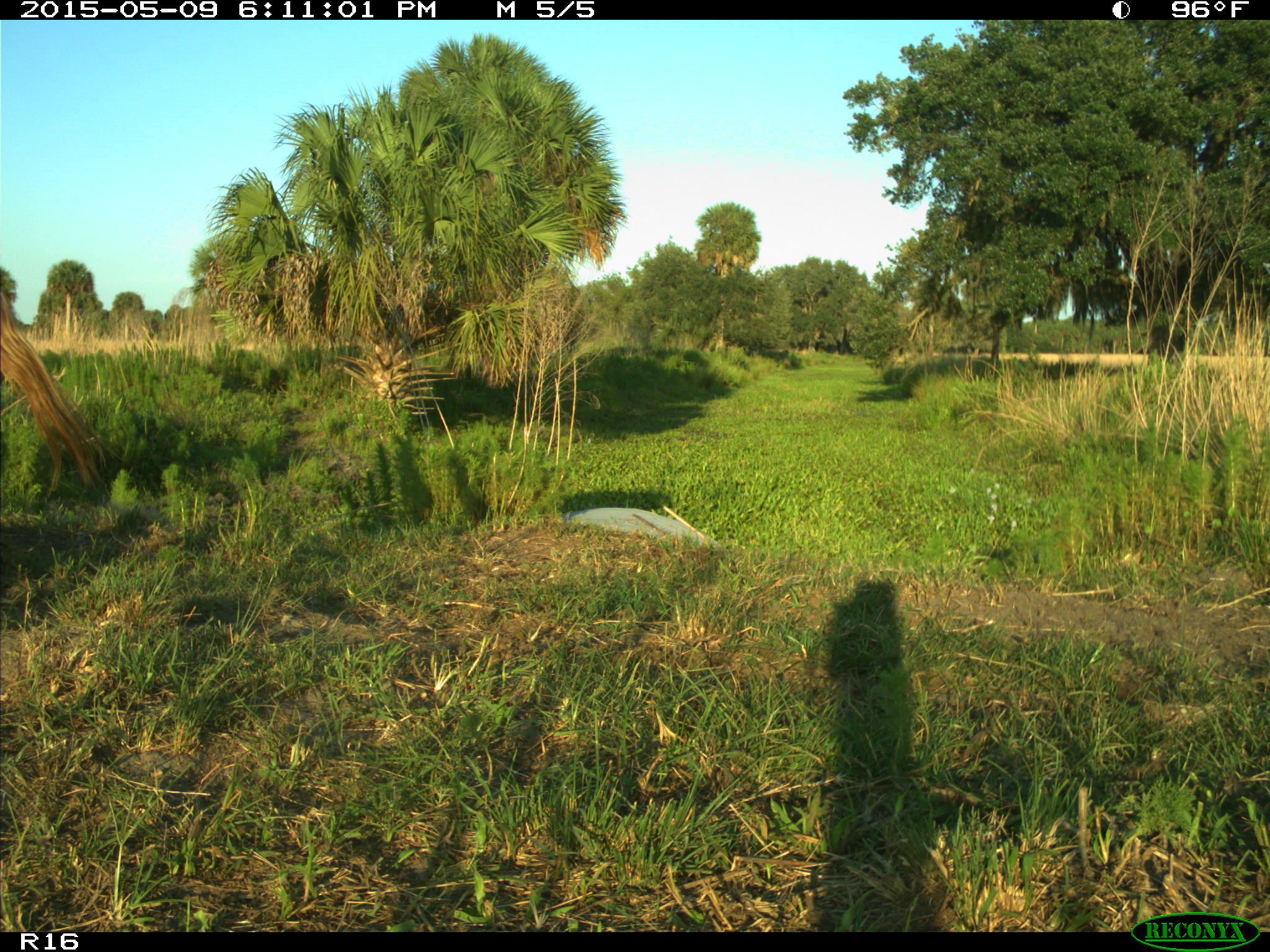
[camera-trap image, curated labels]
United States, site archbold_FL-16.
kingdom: Animalia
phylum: Chordata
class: Mammalia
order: Artiodactyla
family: Bovidae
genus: Bos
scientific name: Bos taurus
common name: domestic cow